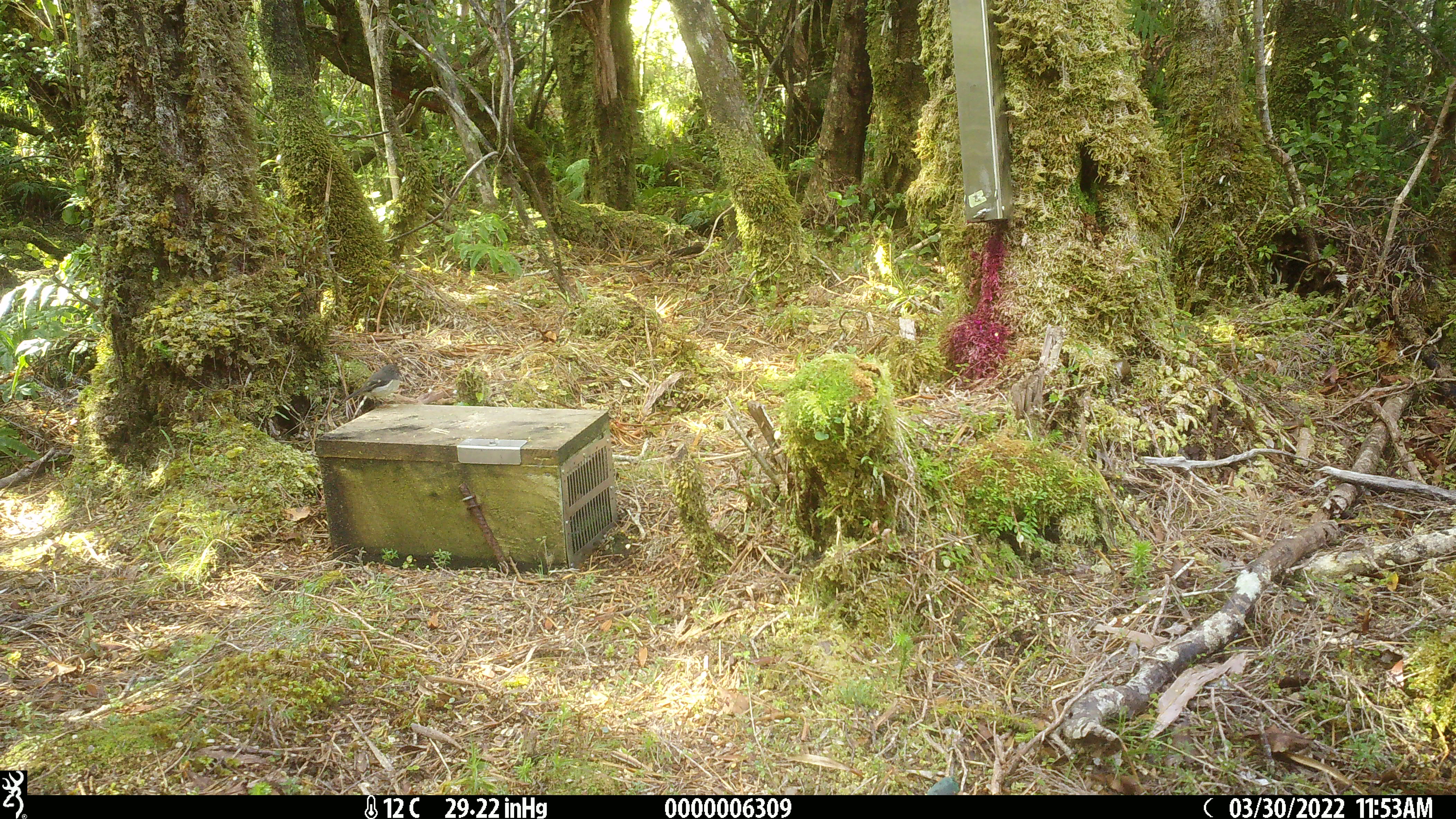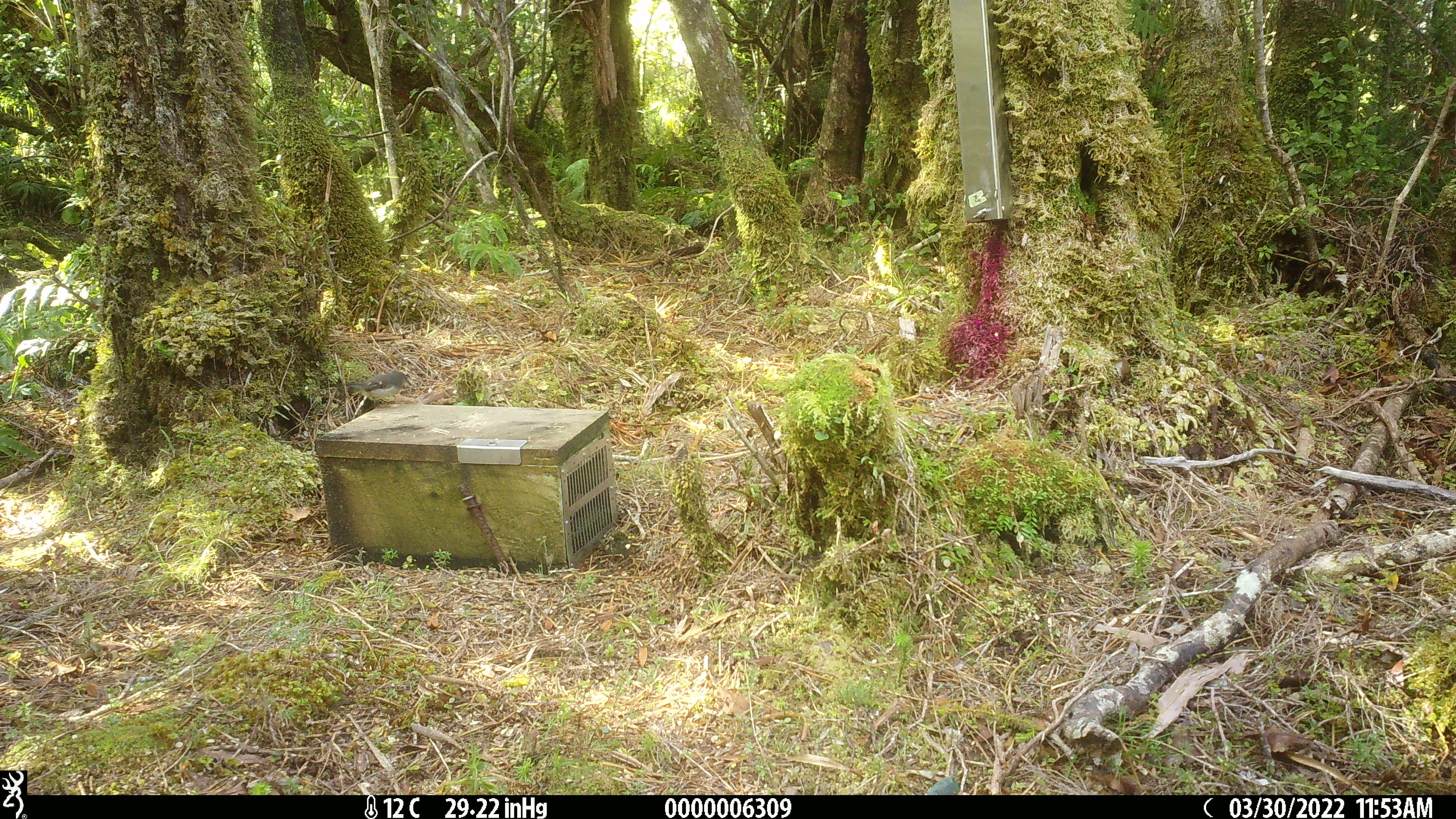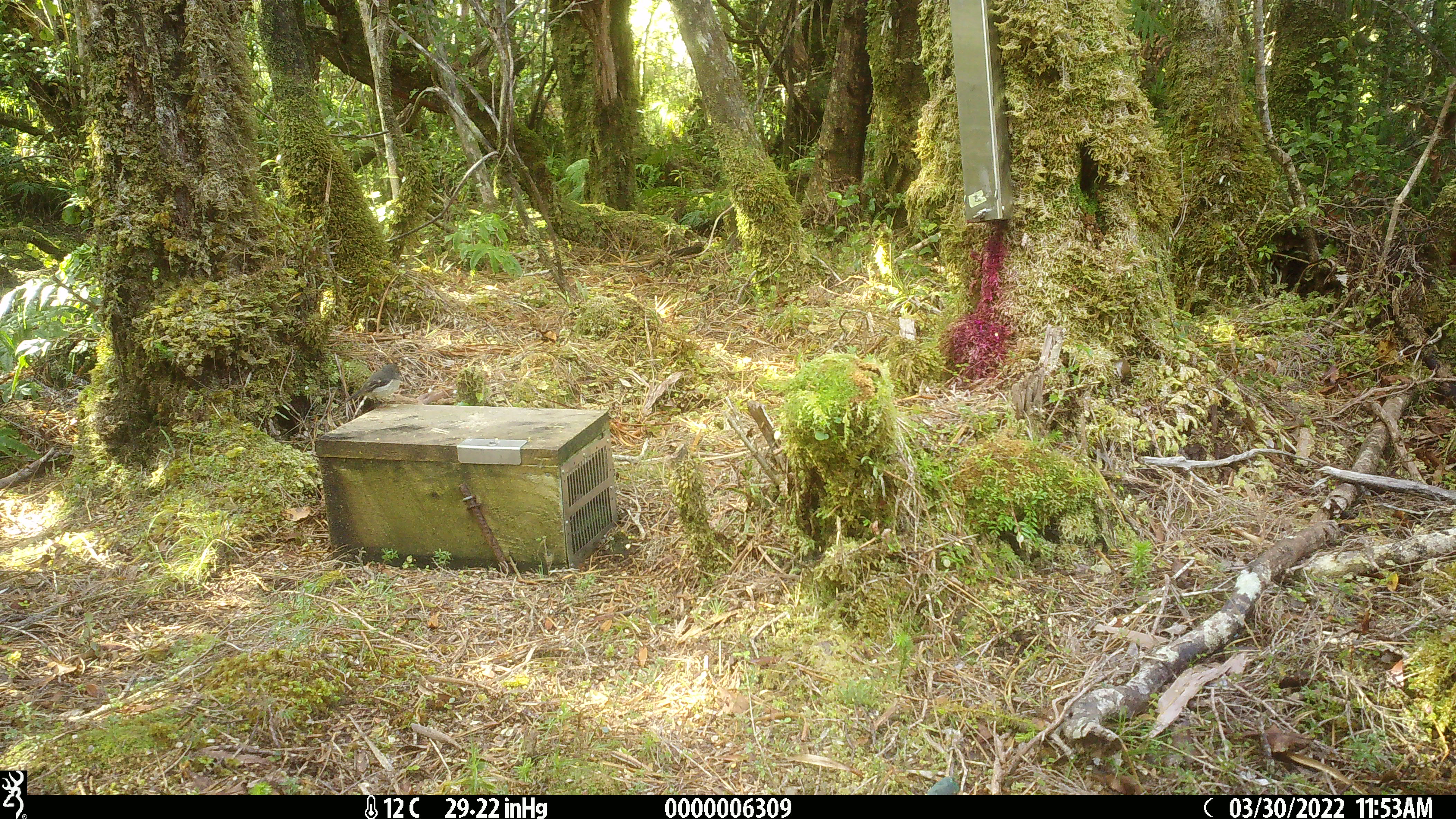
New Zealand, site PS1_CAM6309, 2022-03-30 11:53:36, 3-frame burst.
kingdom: Animalia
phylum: Chordata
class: Aves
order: Passeriformes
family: Petroicidae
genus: Petroica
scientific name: Petroica macrocephala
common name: tomtit